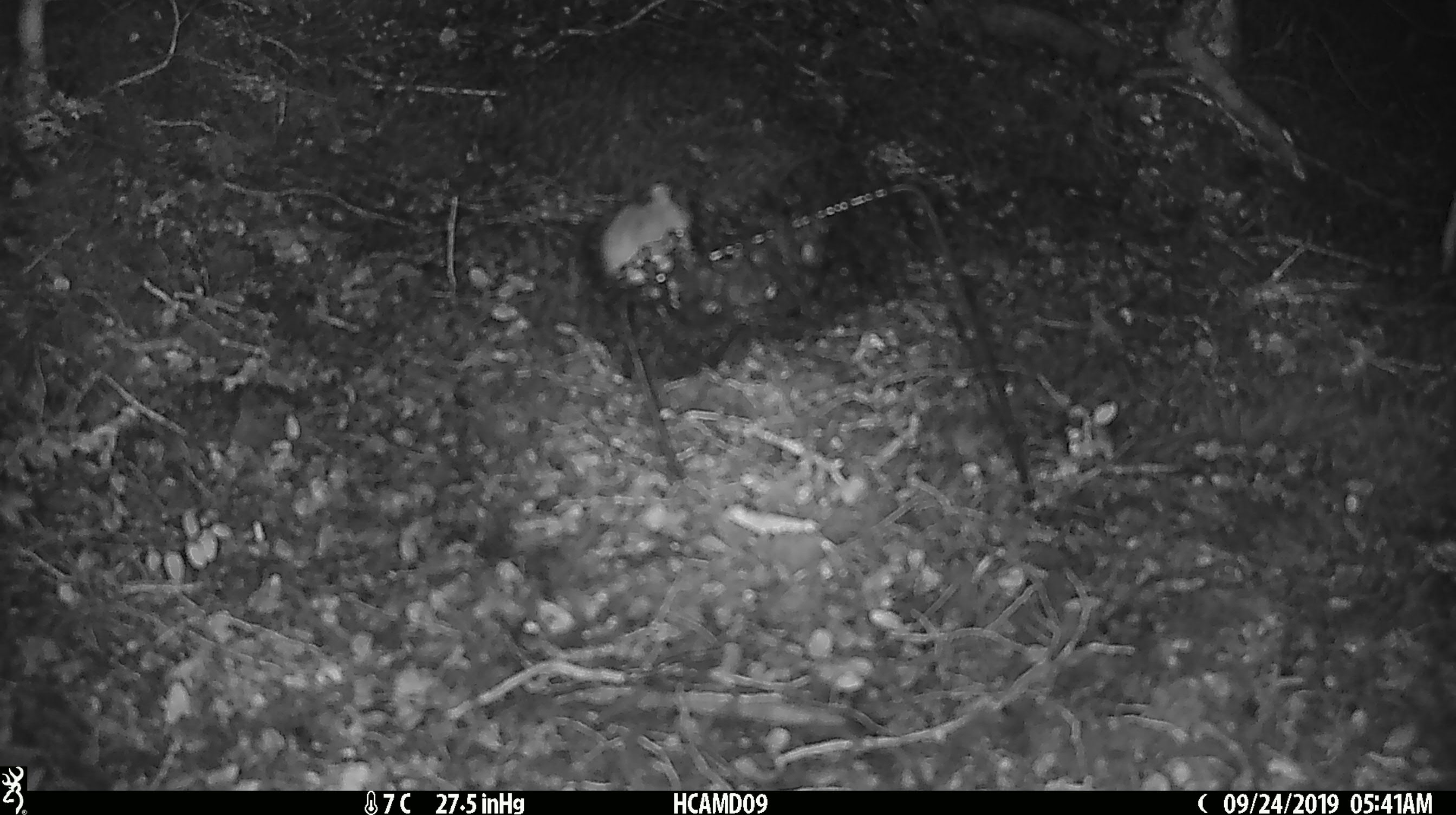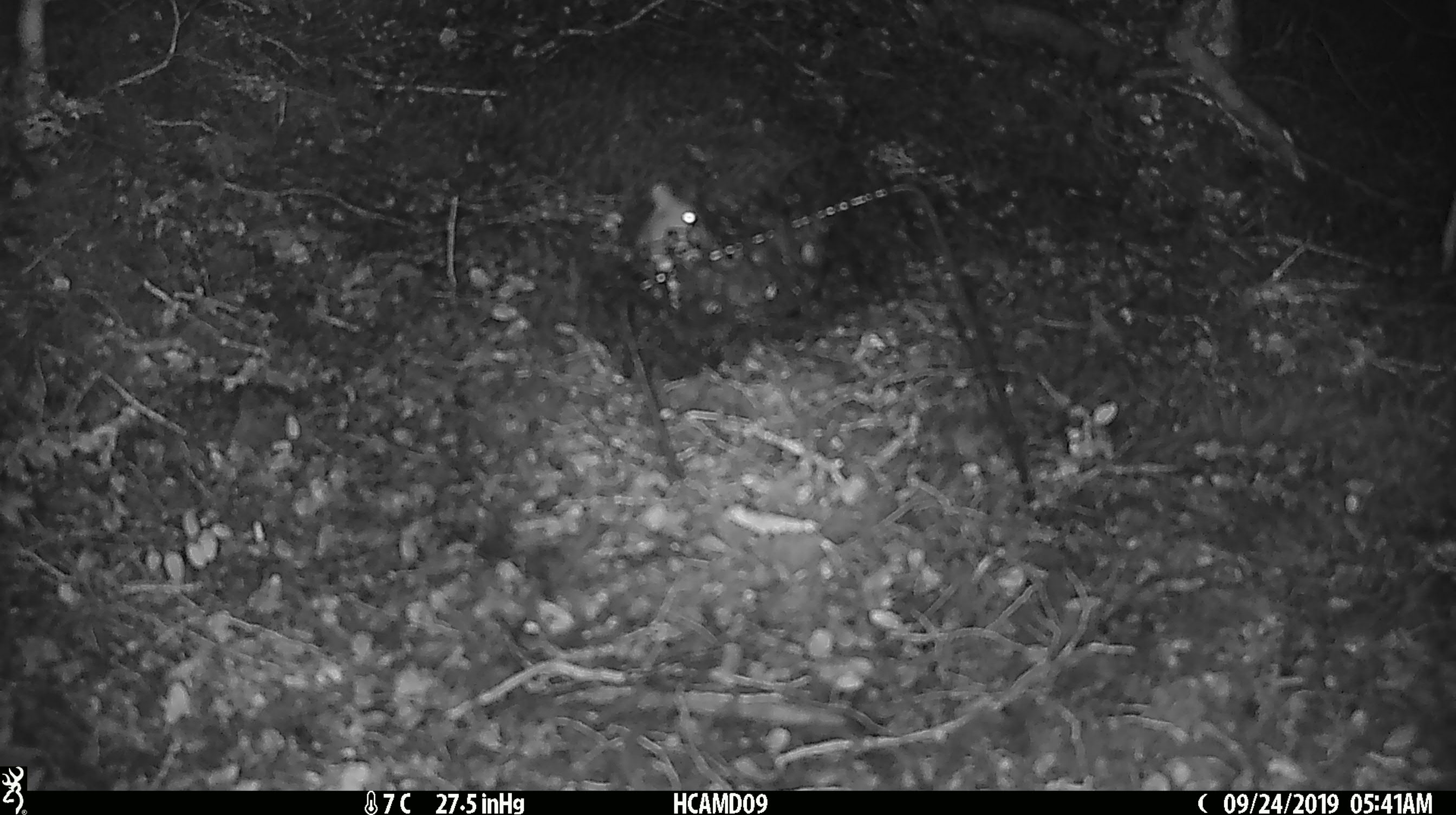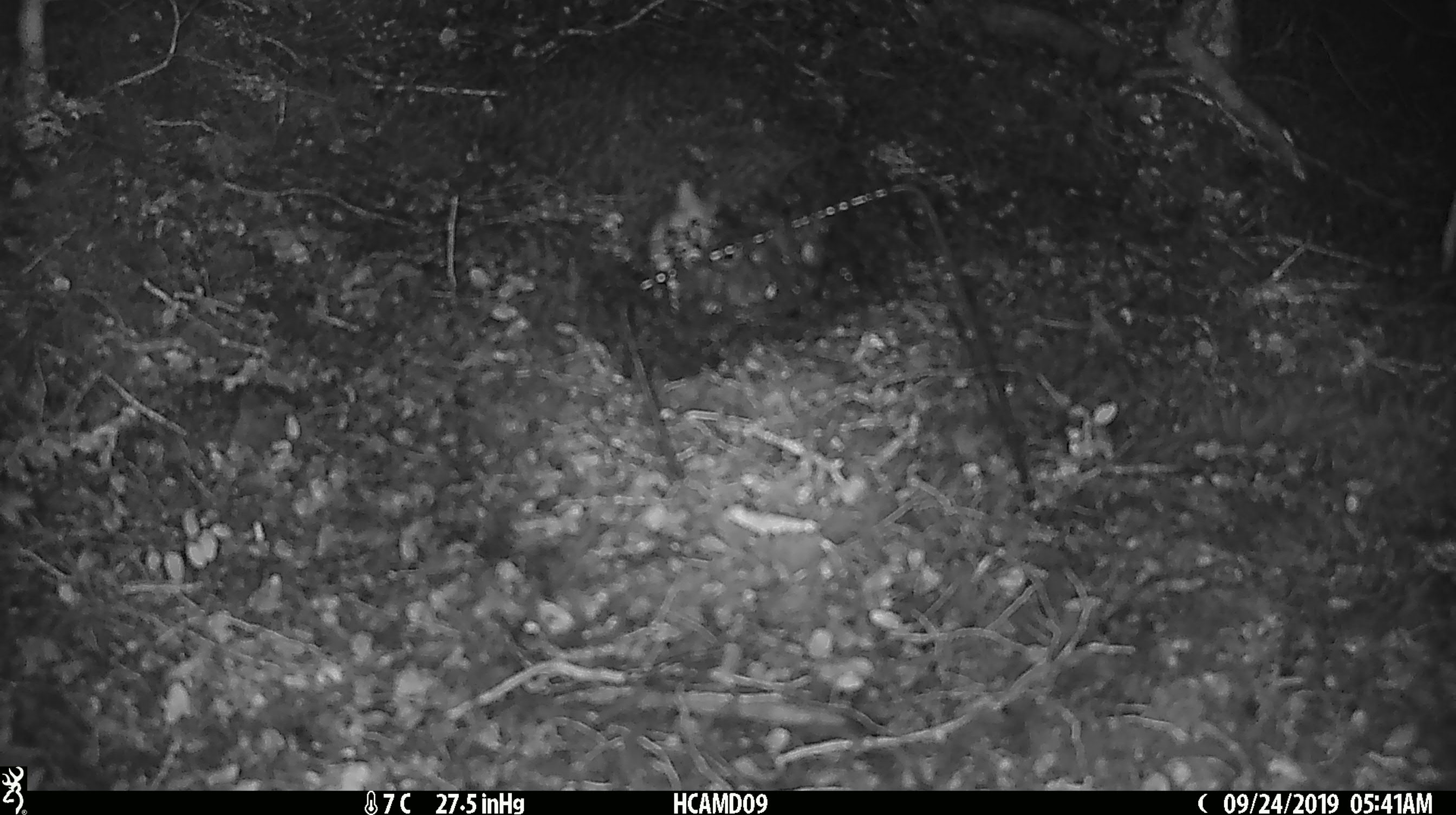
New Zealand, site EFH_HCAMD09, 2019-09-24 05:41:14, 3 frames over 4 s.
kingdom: Animalia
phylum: Chordata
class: Mammalia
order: Rodentia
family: Muridae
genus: Mus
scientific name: Mus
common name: mouse